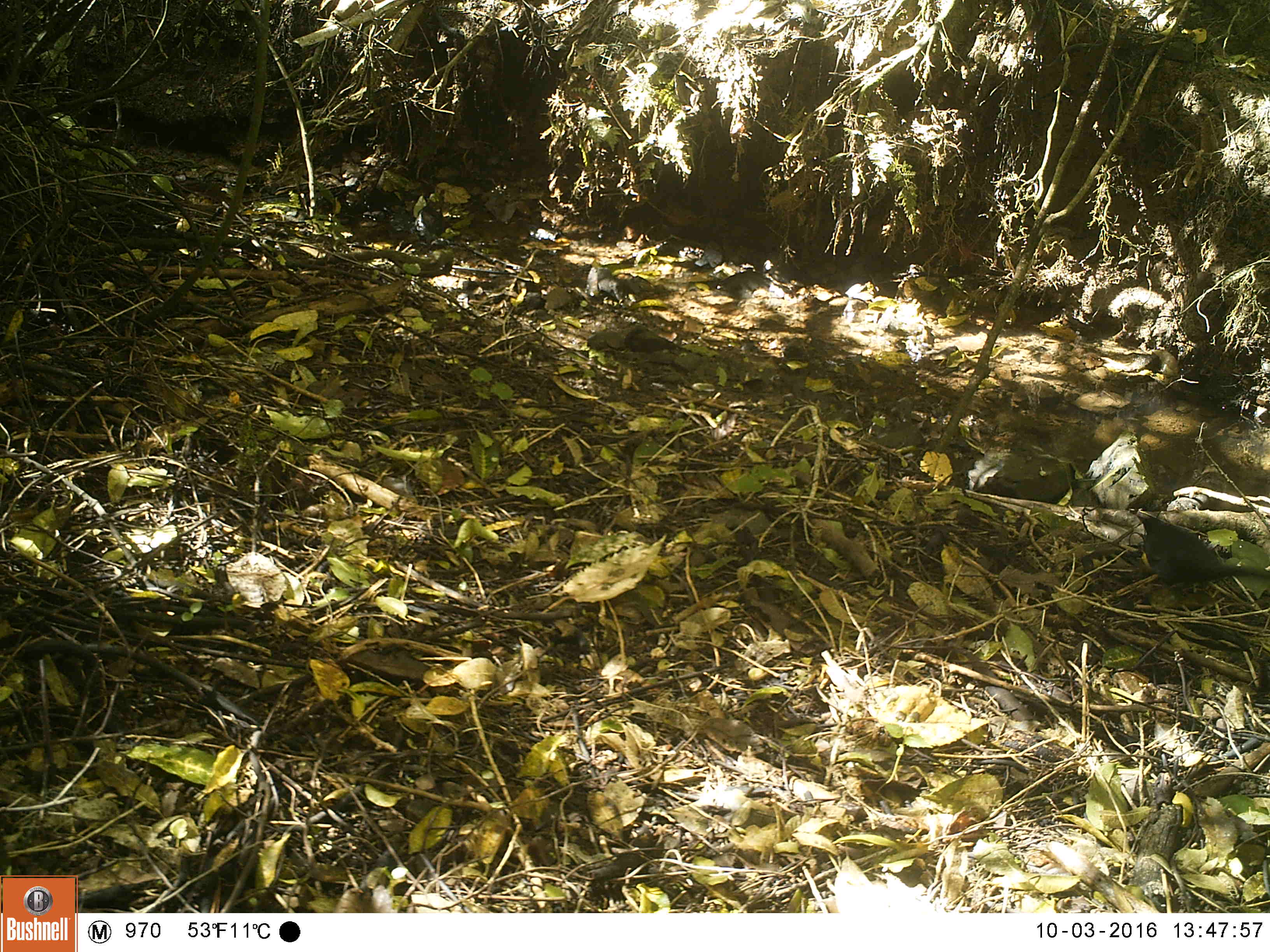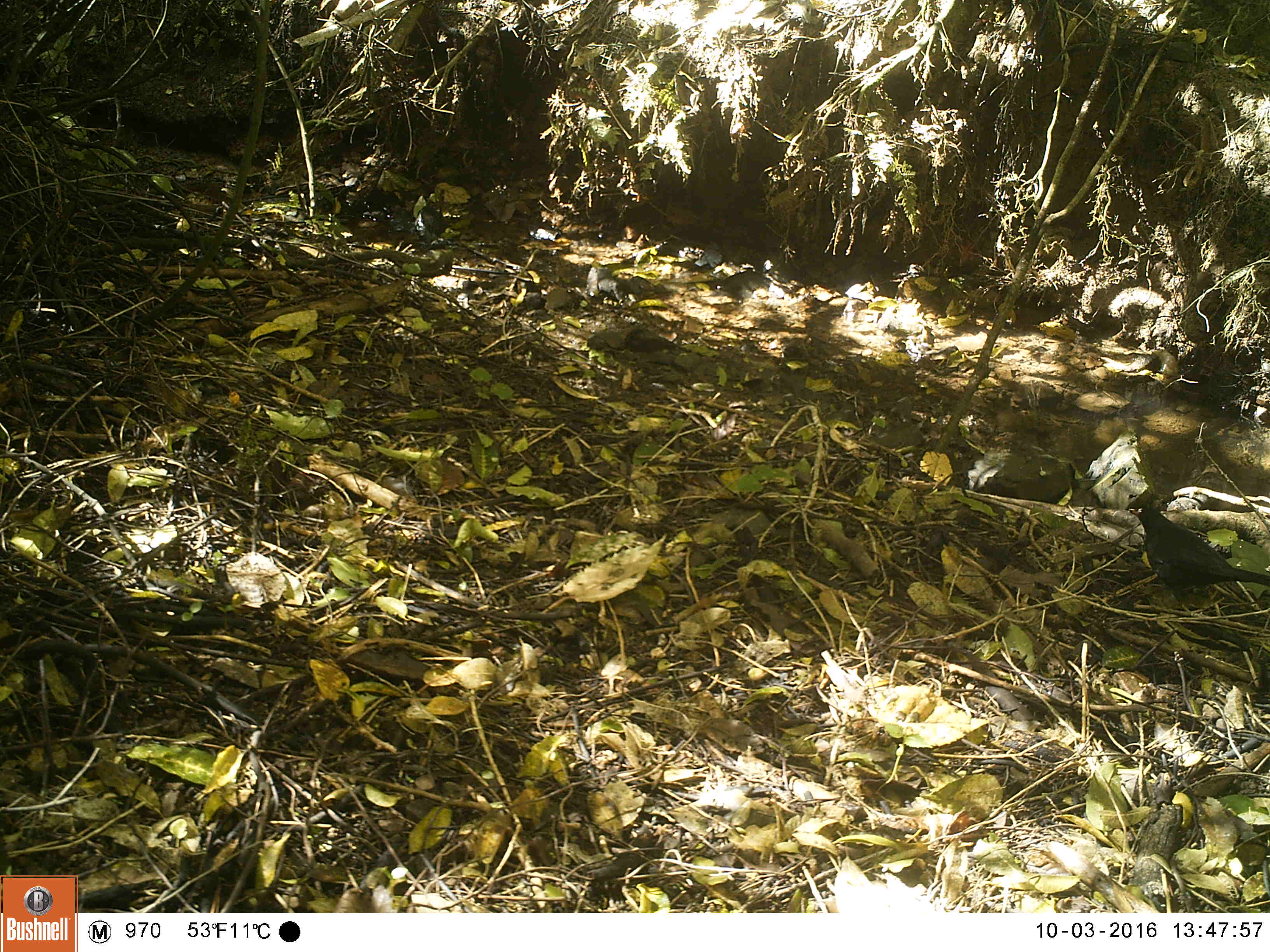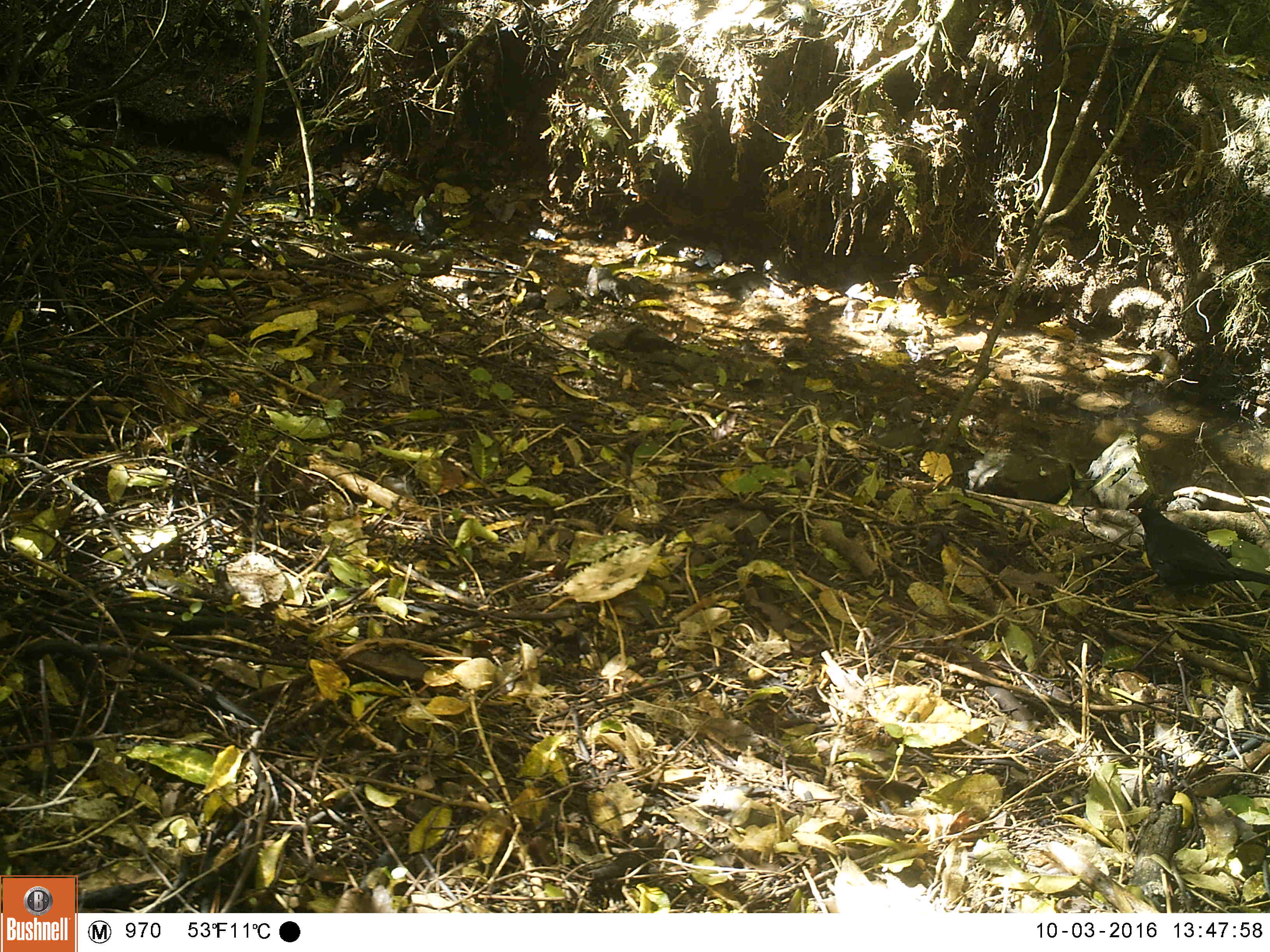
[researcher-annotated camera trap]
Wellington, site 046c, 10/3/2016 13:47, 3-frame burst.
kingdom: Animalia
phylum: Chordata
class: Aves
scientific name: Aves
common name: bird